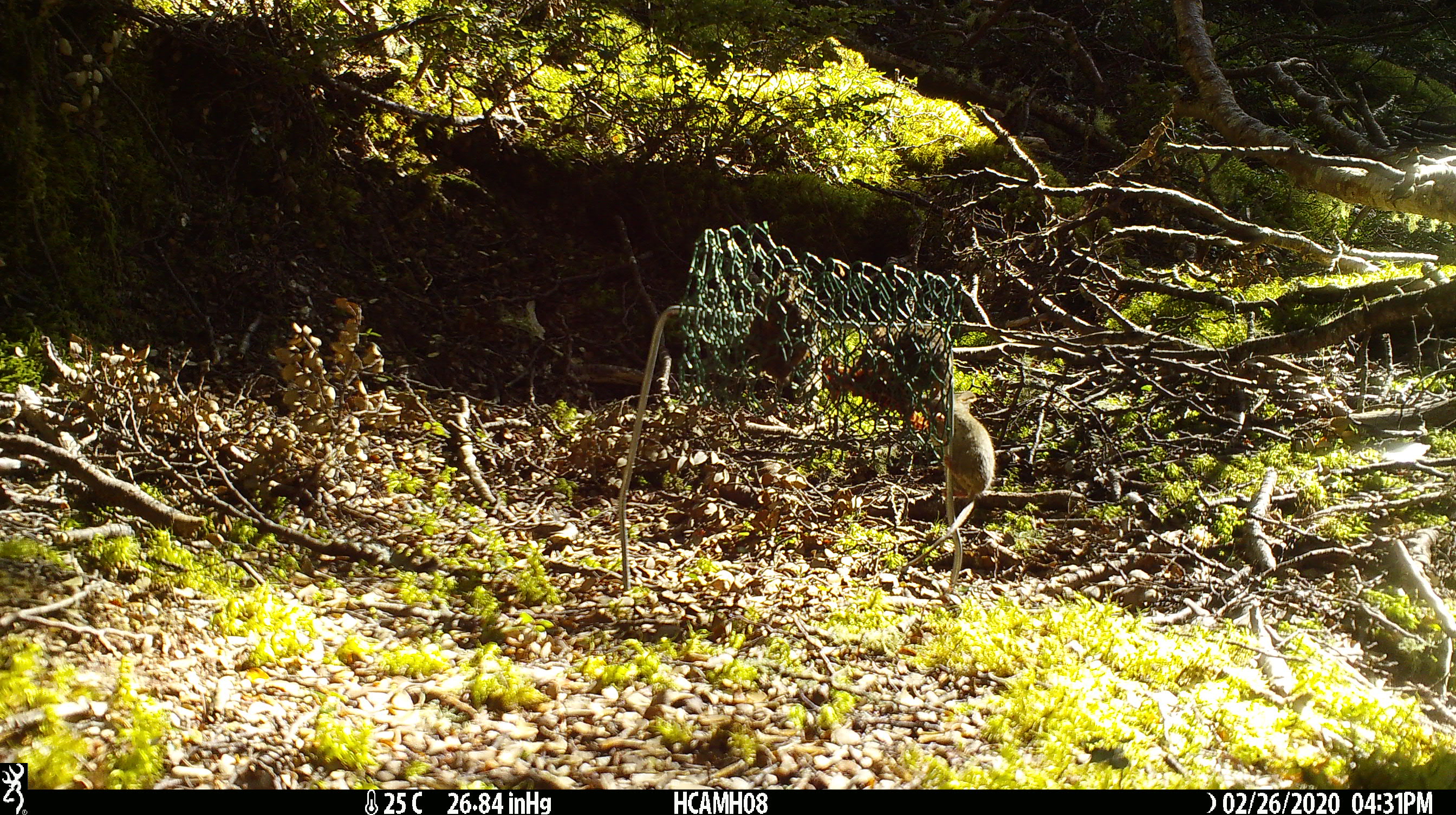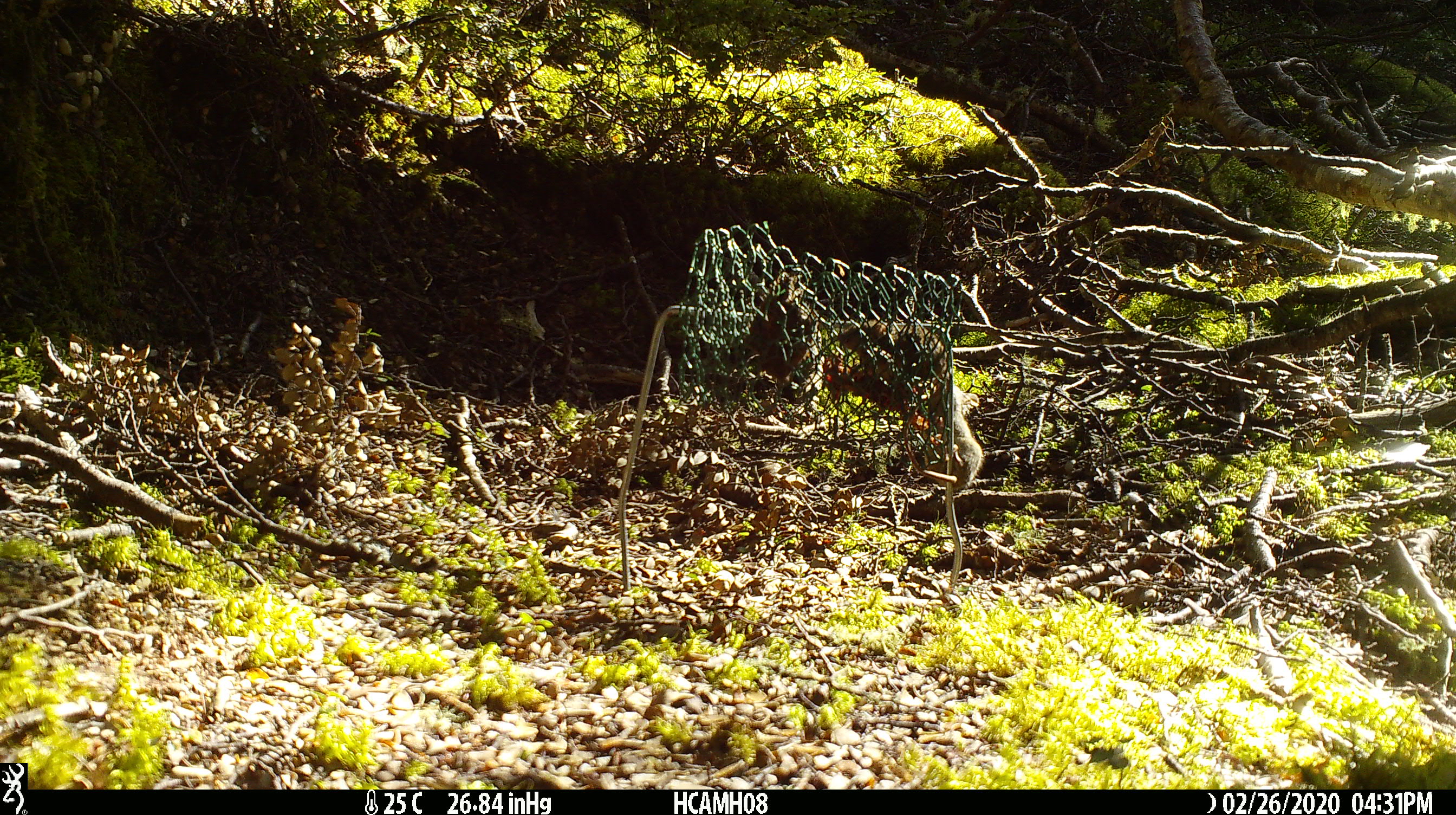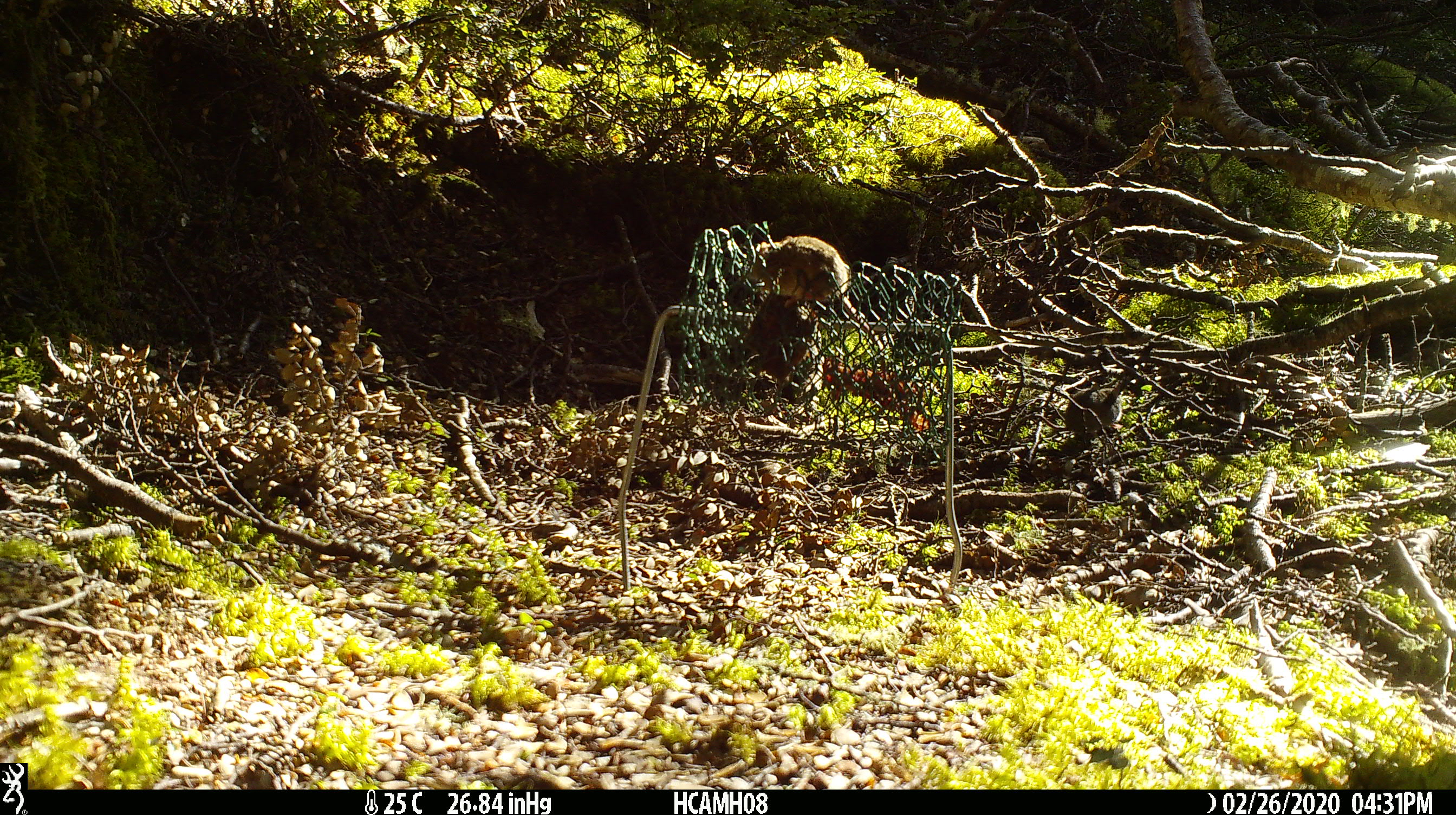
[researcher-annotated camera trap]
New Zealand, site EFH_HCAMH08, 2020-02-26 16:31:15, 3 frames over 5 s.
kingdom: Animalia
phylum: Chordata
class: Mammalia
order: Rodentia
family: Muridae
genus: Mus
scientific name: Mus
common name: mouse